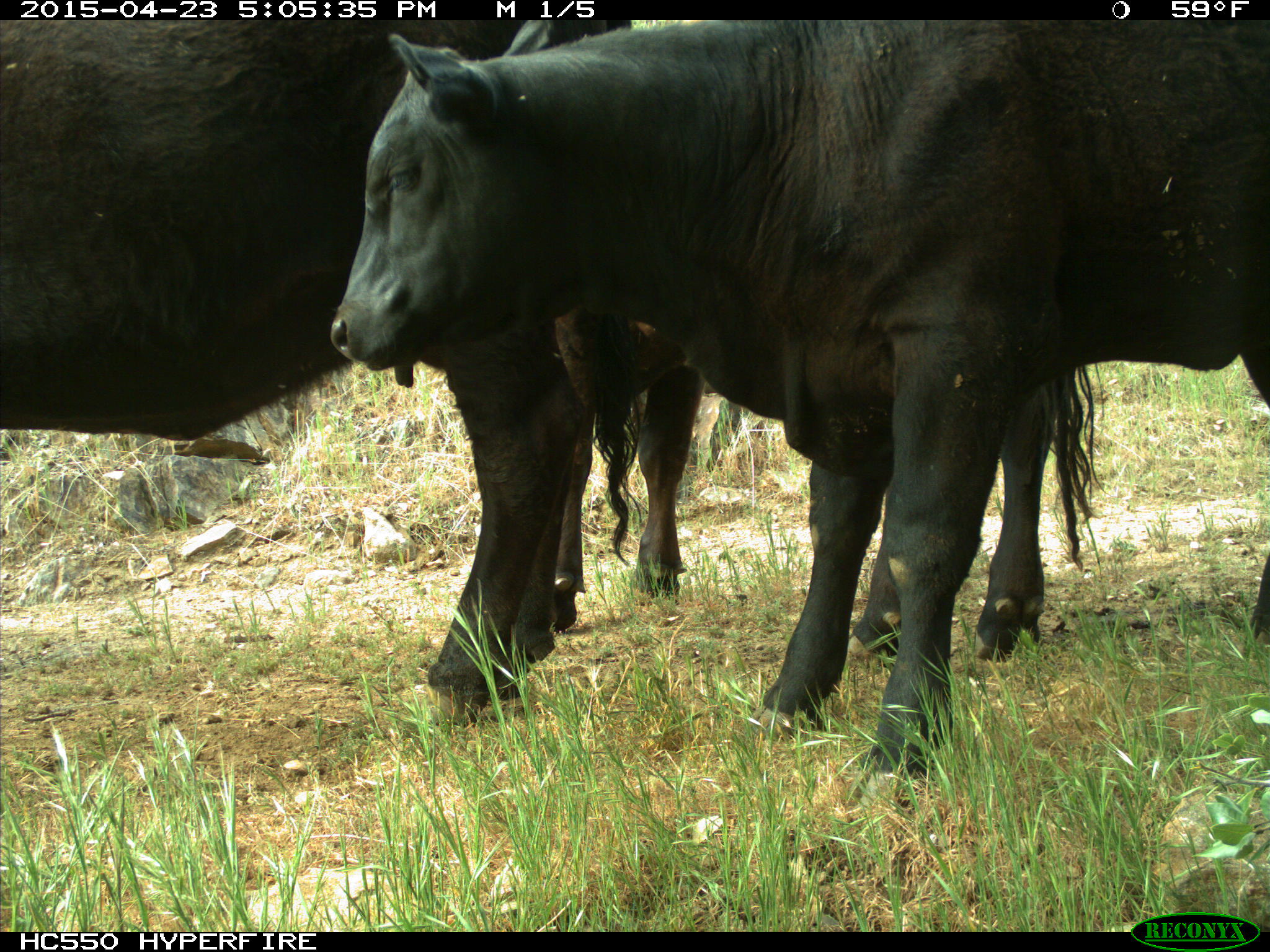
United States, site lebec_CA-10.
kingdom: Animalia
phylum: Chordata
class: Mammalia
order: Artiodactyla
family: Bovidae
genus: Bos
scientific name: Bos taurus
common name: domestic cow